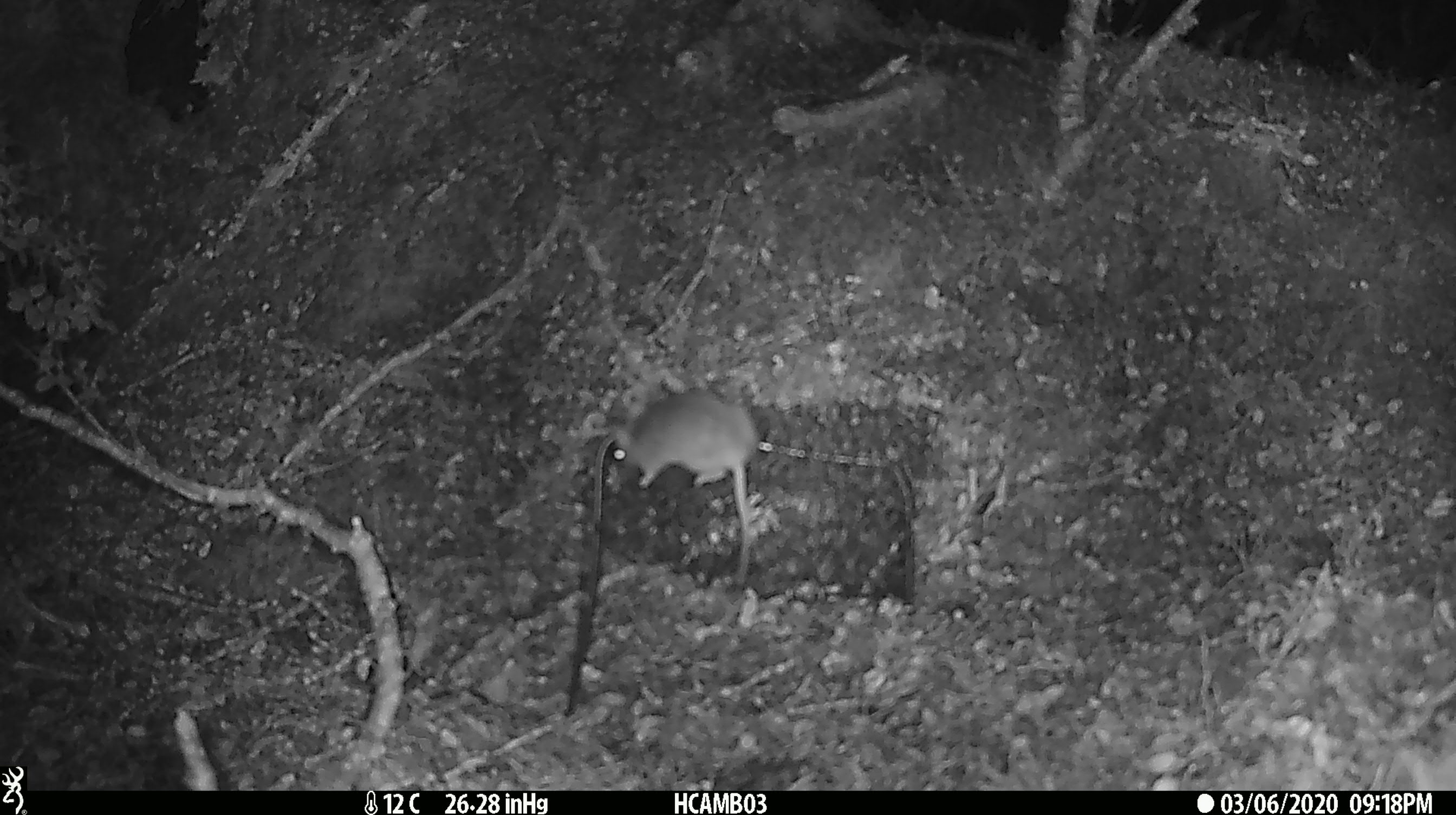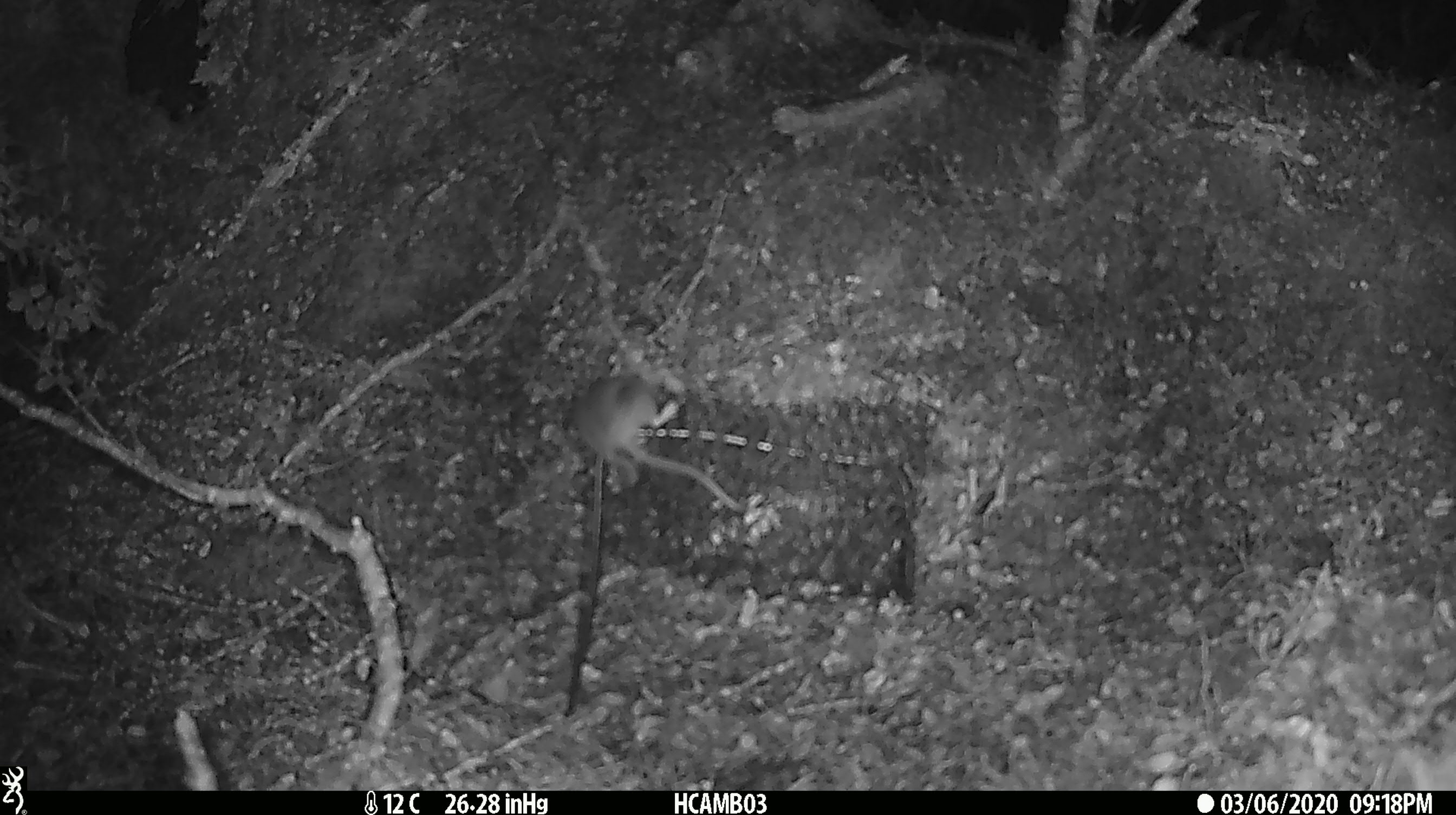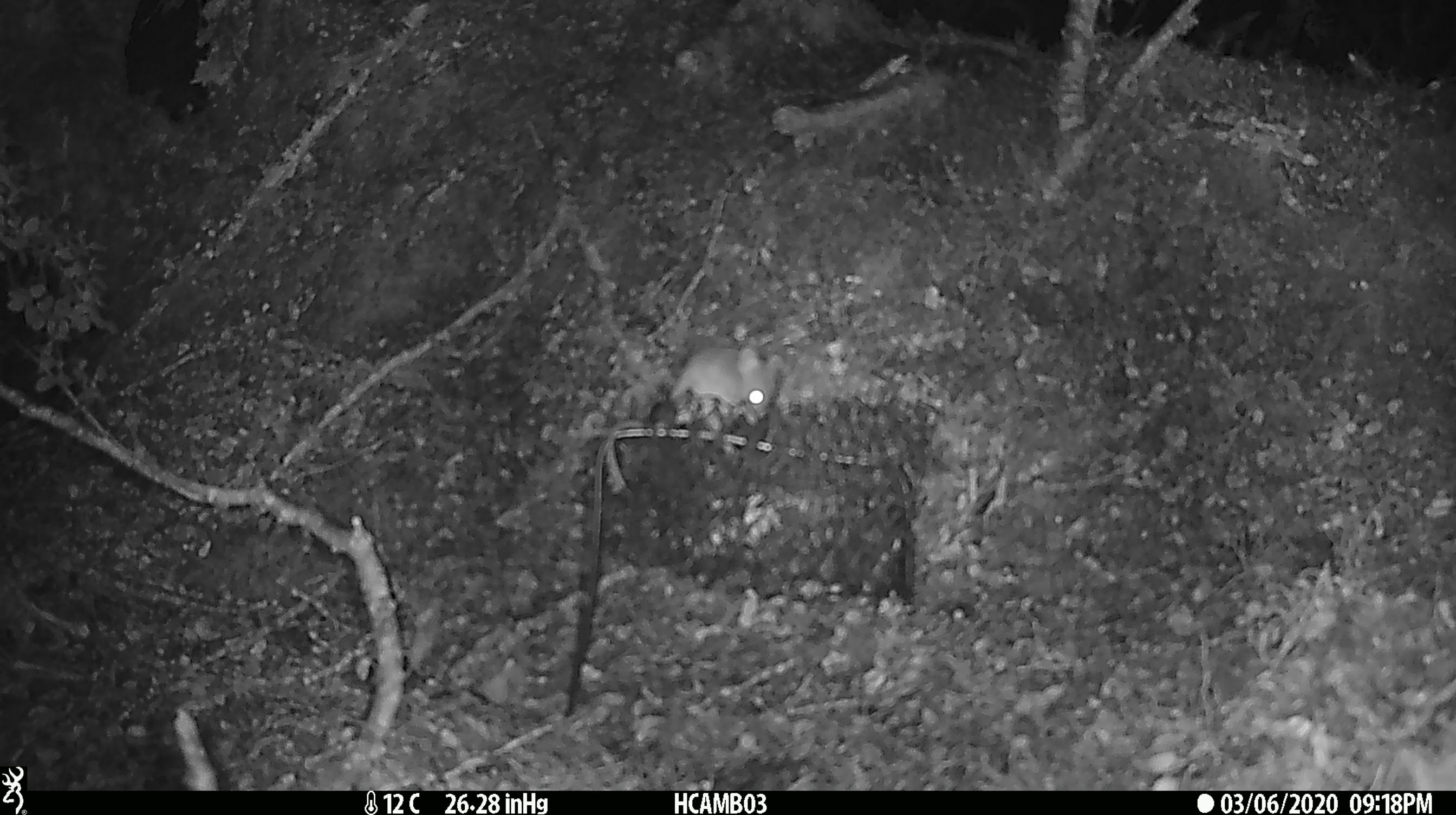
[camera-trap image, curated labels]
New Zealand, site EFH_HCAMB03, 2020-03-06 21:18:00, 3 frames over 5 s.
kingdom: Animalia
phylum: Chordata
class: Mammalia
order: Rodentia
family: Muridae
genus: Mus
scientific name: Mus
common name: mouse